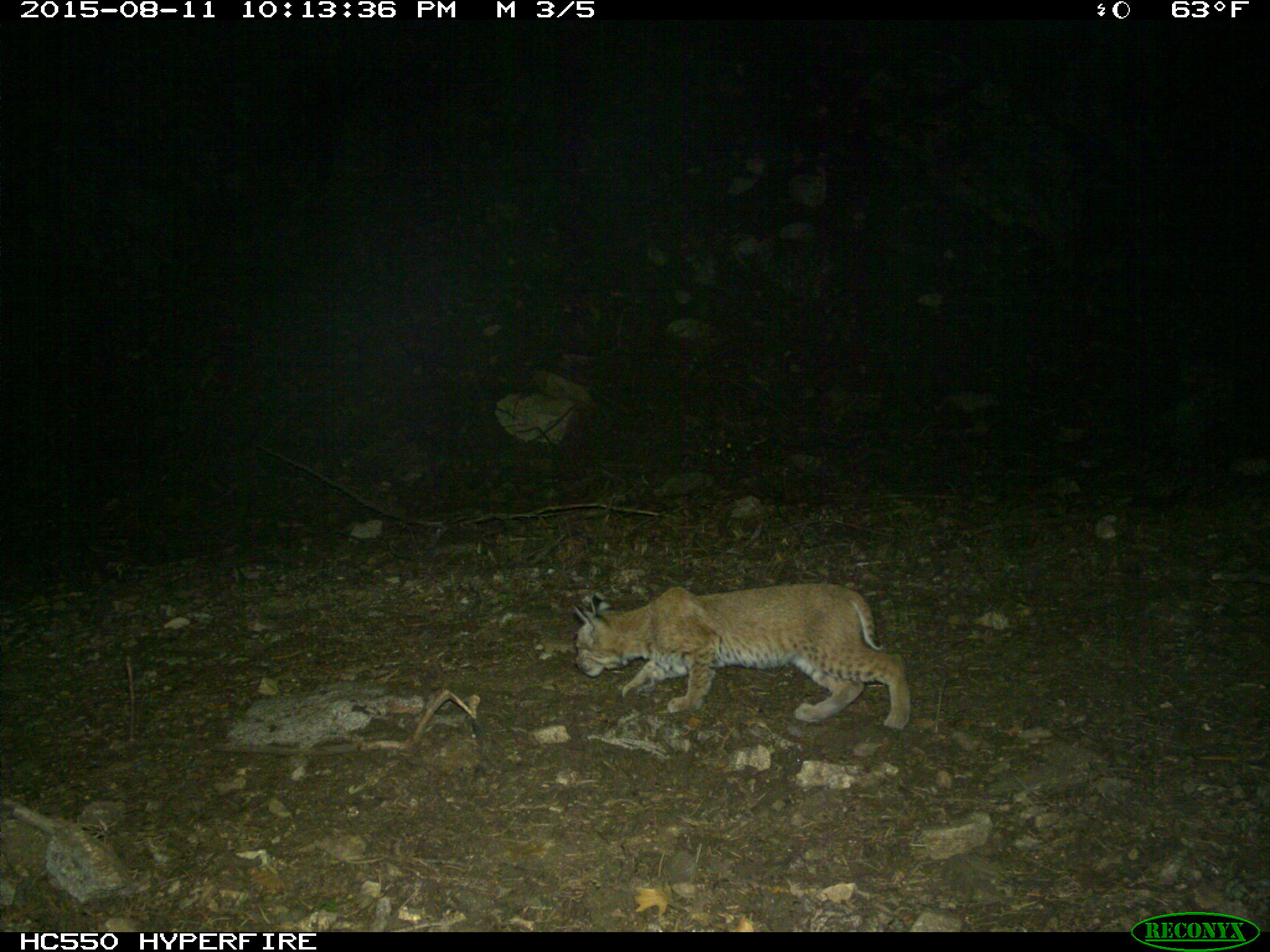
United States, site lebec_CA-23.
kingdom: Animalia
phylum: Chordata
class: Mammalia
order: Carnivora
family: Felidae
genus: Lynx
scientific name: Lynx rufus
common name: bobcat